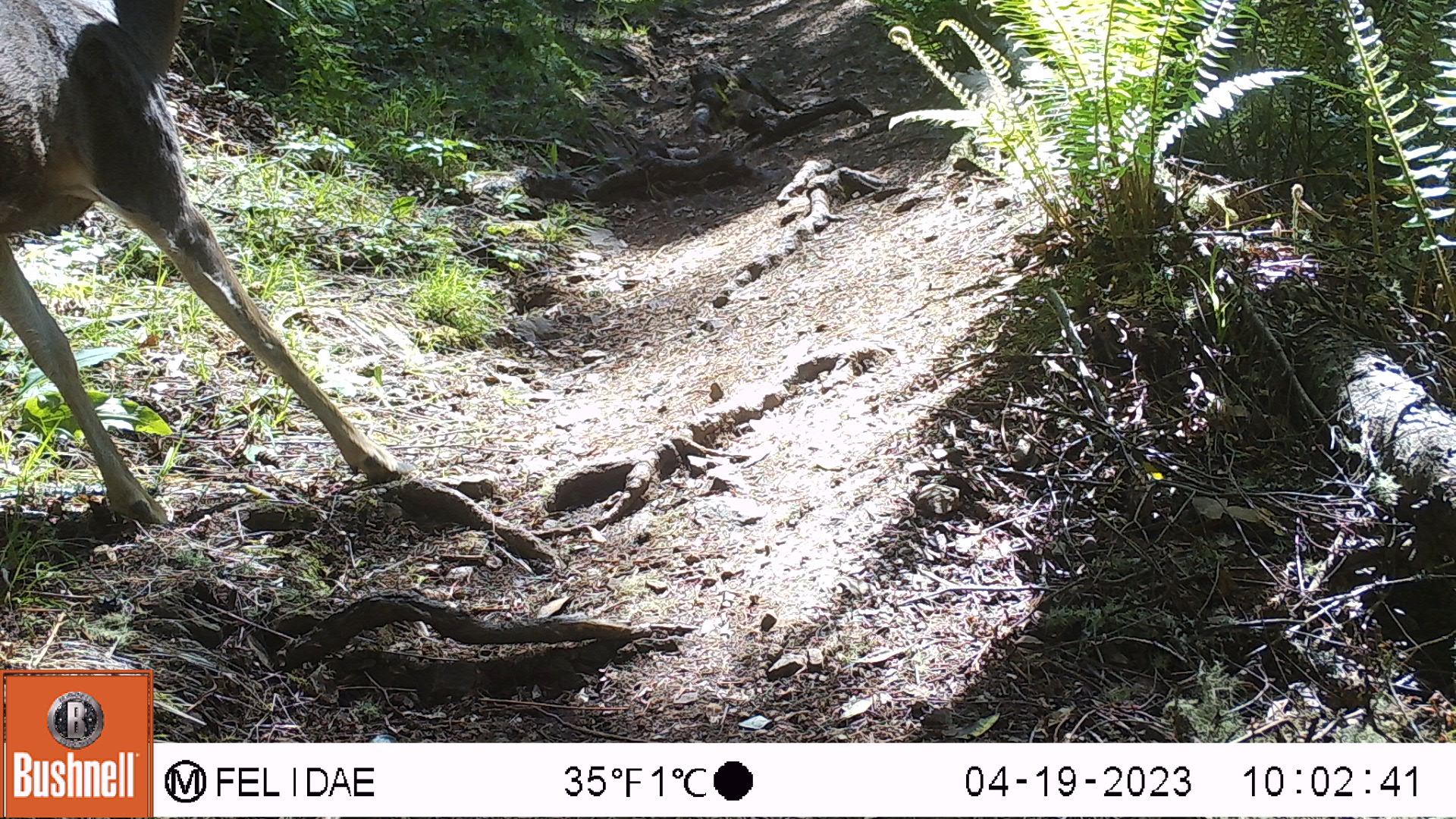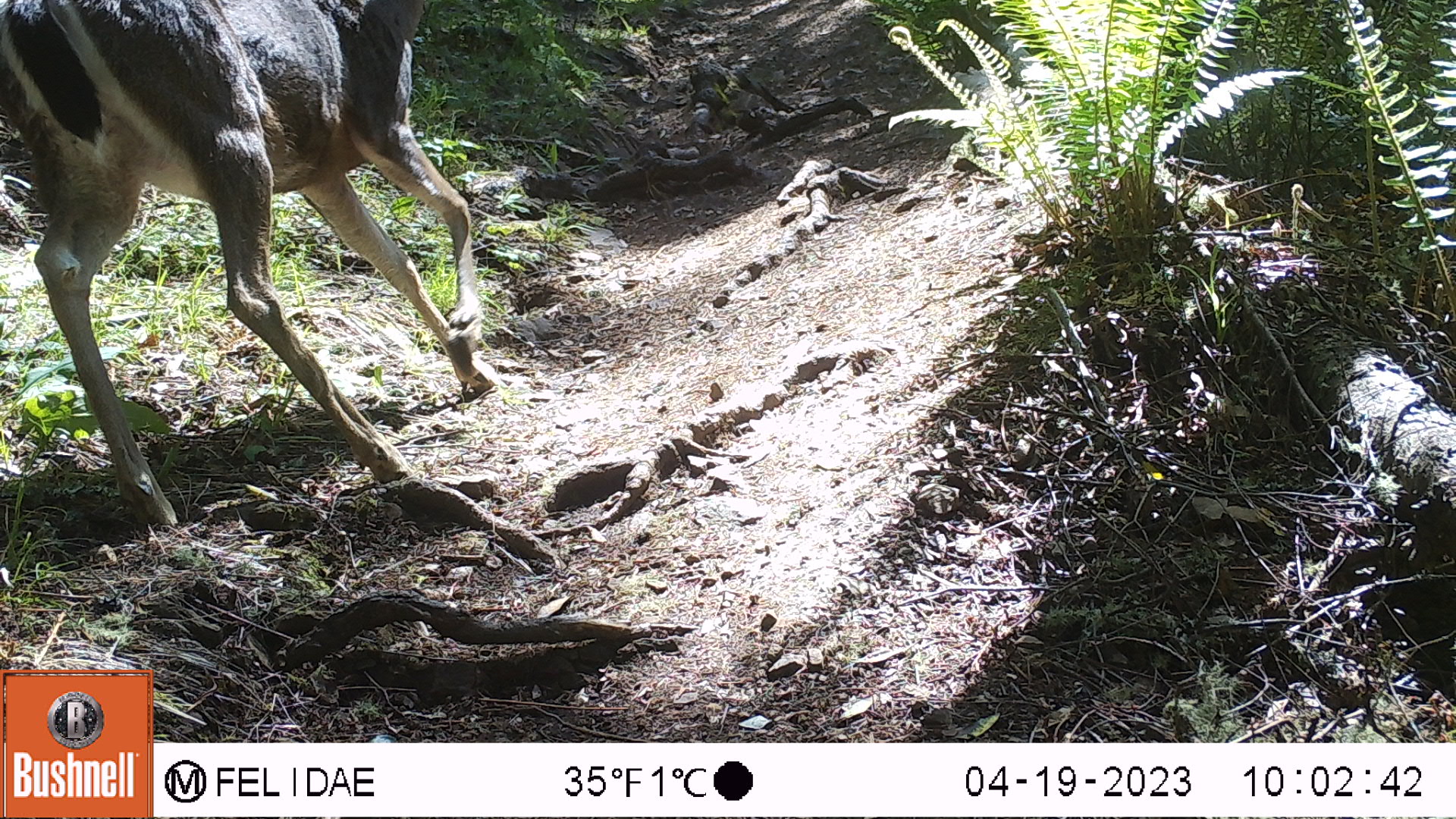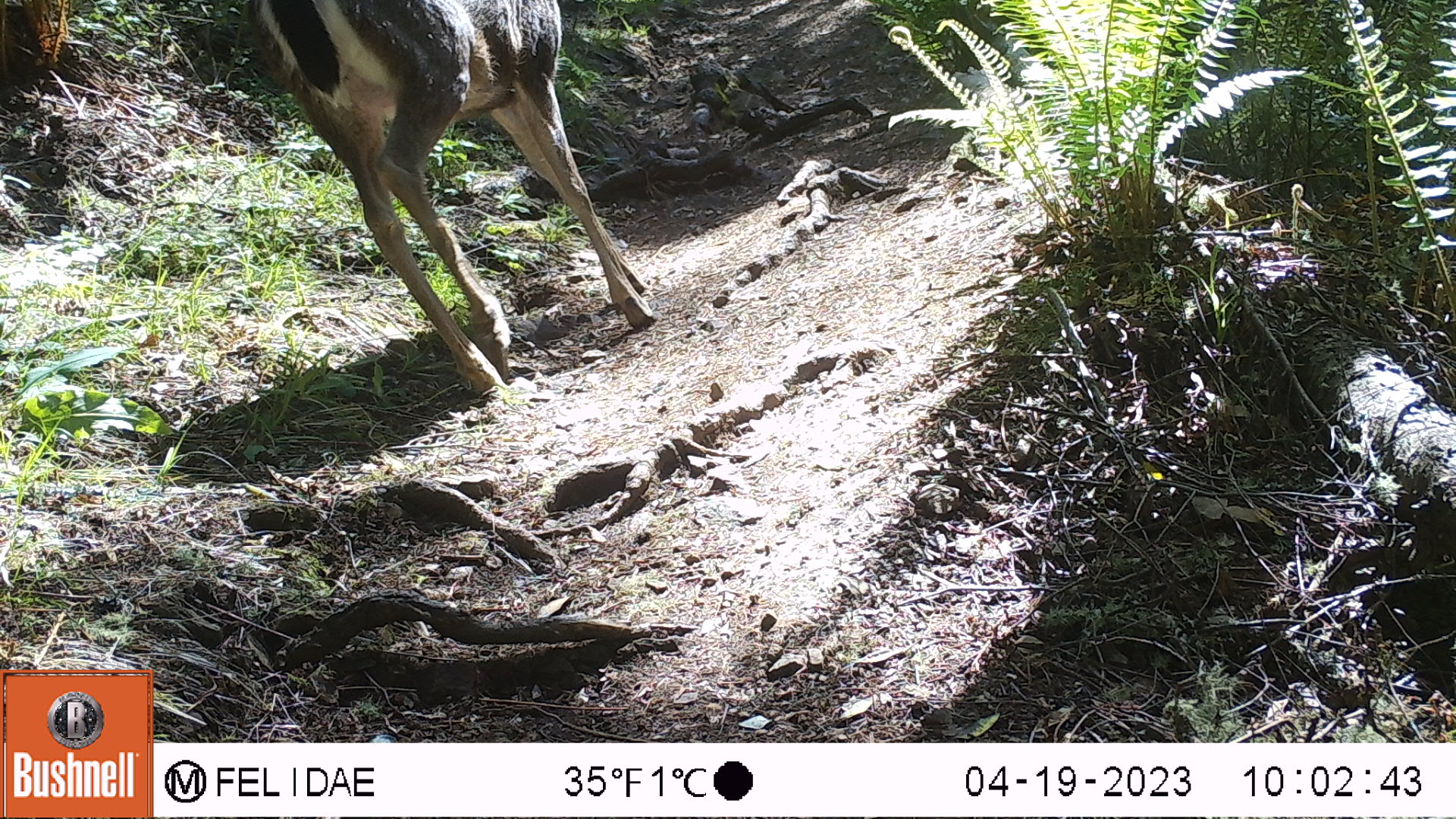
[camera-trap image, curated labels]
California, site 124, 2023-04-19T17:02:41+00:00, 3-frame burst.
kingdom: Animalia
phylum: Chordata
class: Mammalia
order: Artiodactyla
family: Cervidae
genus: Odocoileus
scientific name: Odocoileus hemionus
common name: mule deer